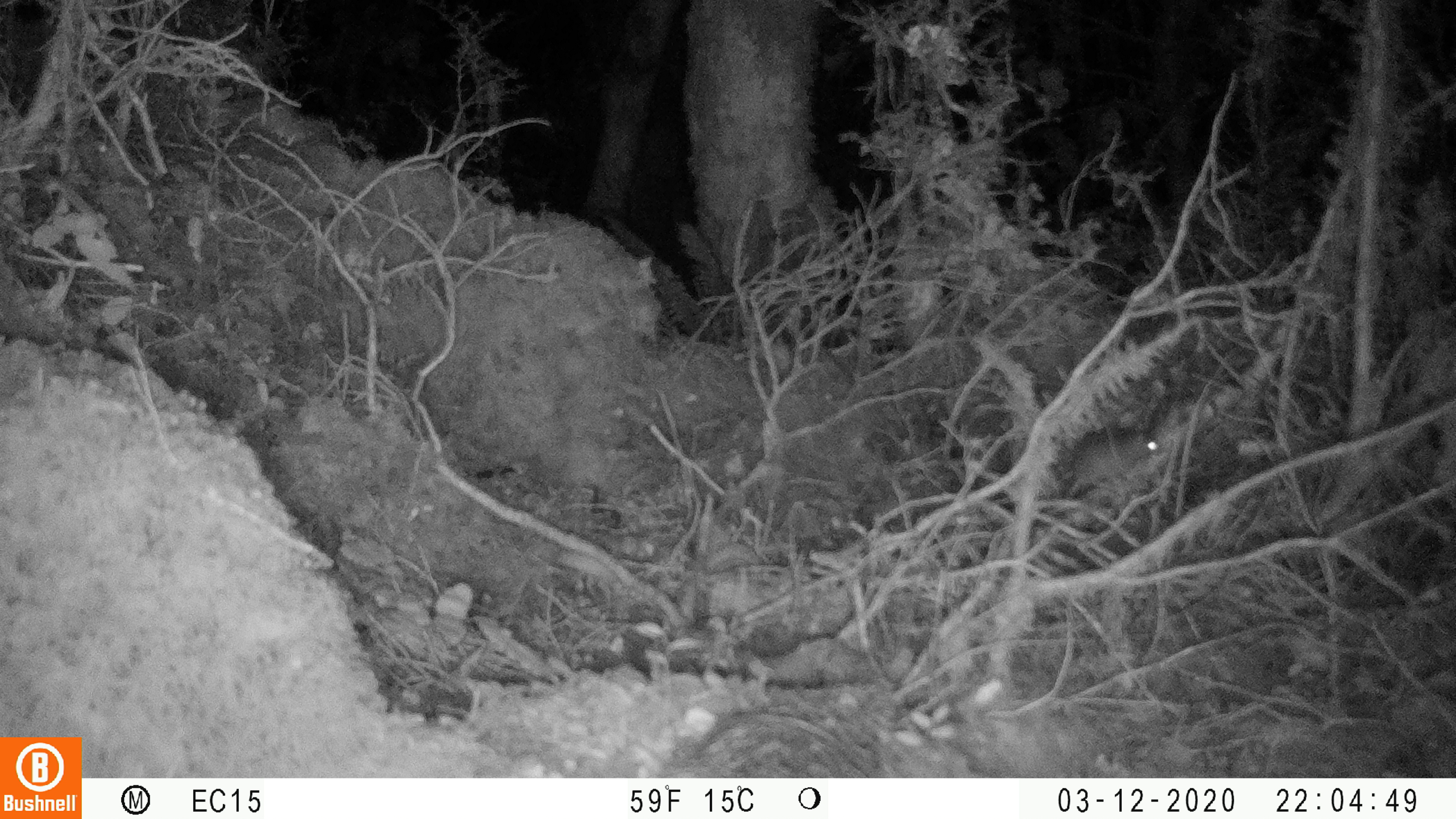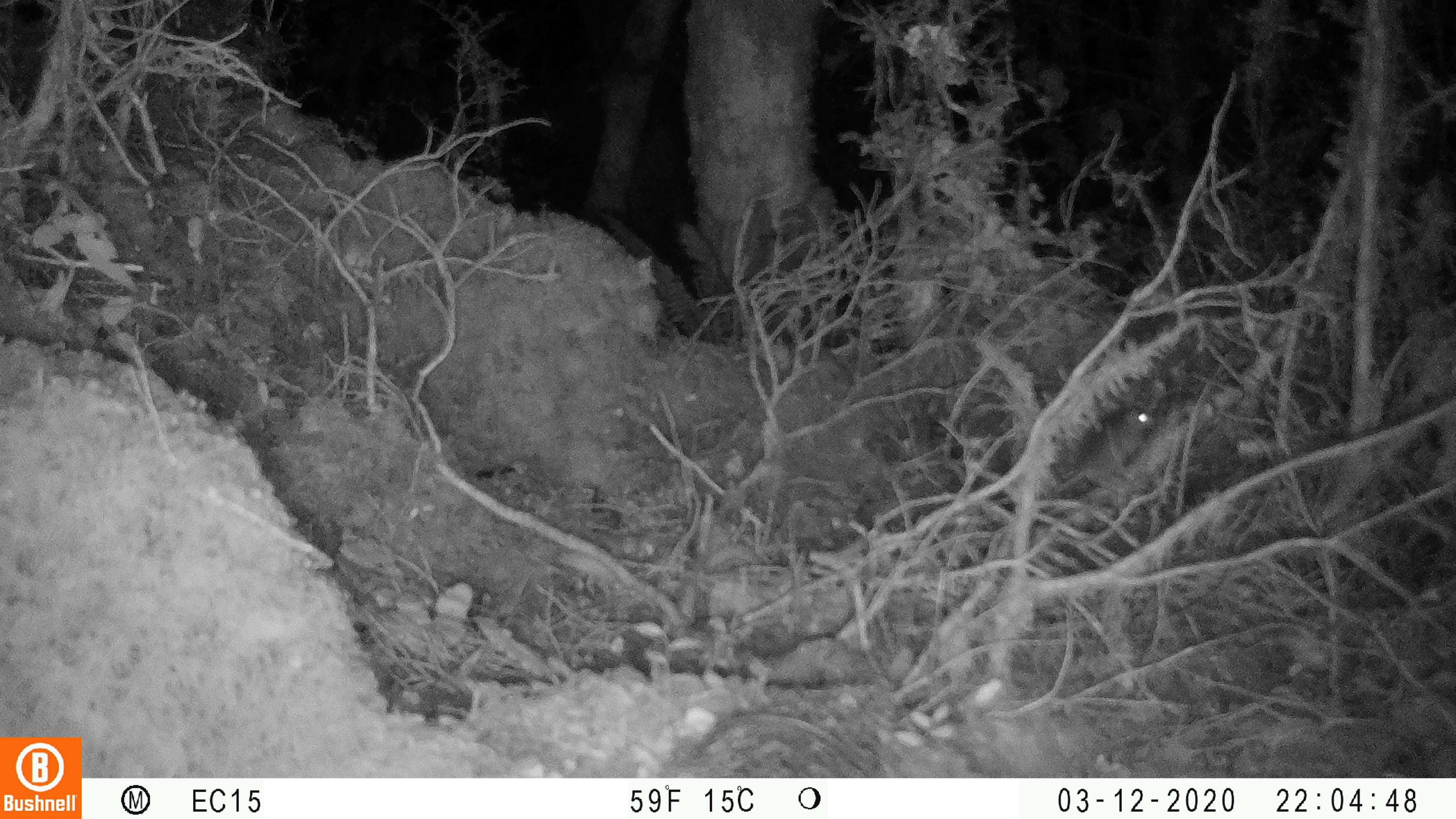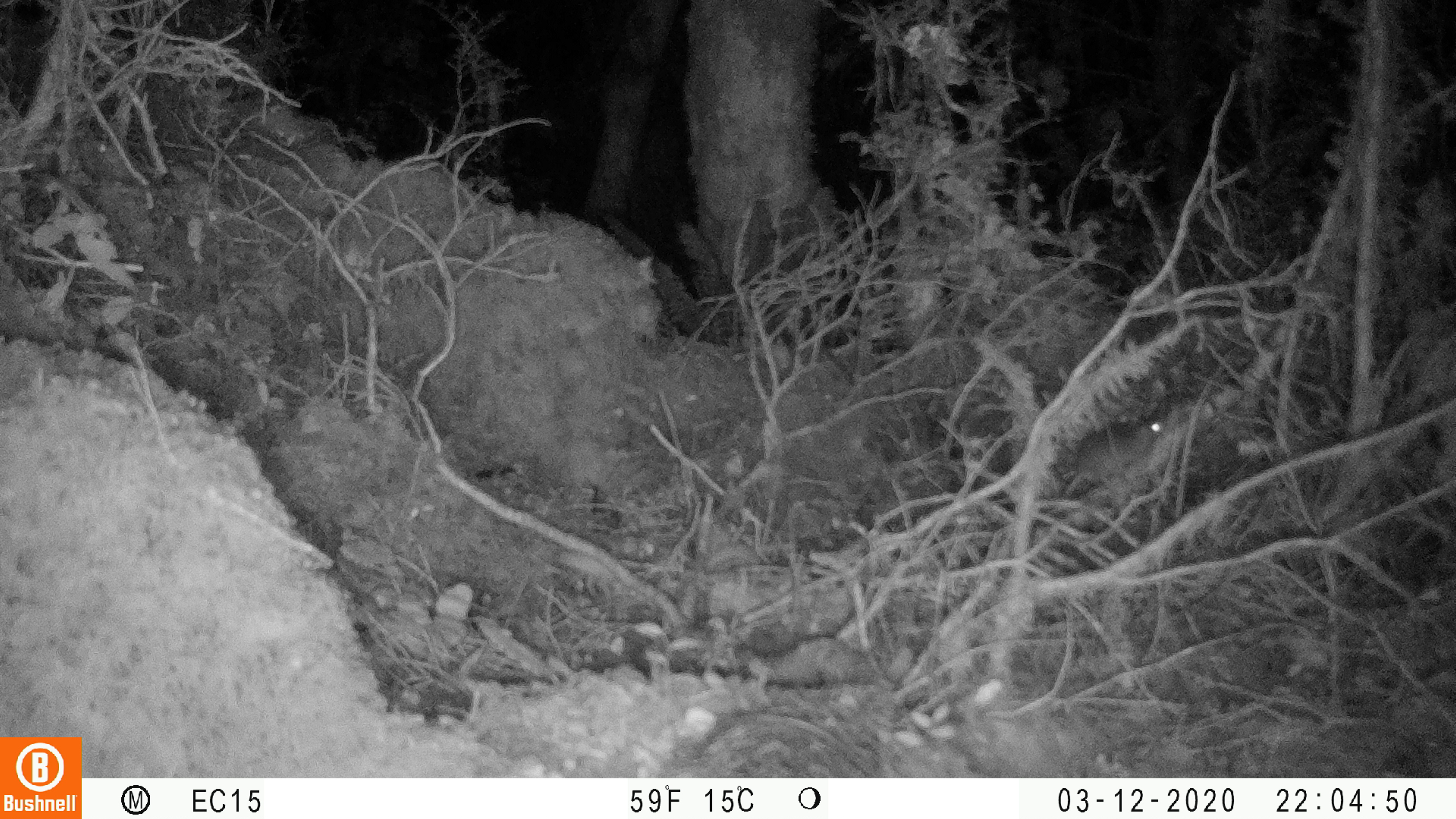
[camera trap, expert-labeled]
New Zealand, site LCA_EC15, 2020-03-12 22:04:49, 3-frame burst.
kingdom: Animalia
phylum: Chordata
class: Mammalia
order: Rodentia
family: Muridae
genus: Rattus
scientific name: Rattus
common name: rat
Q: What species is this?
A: Rat (Rattus).